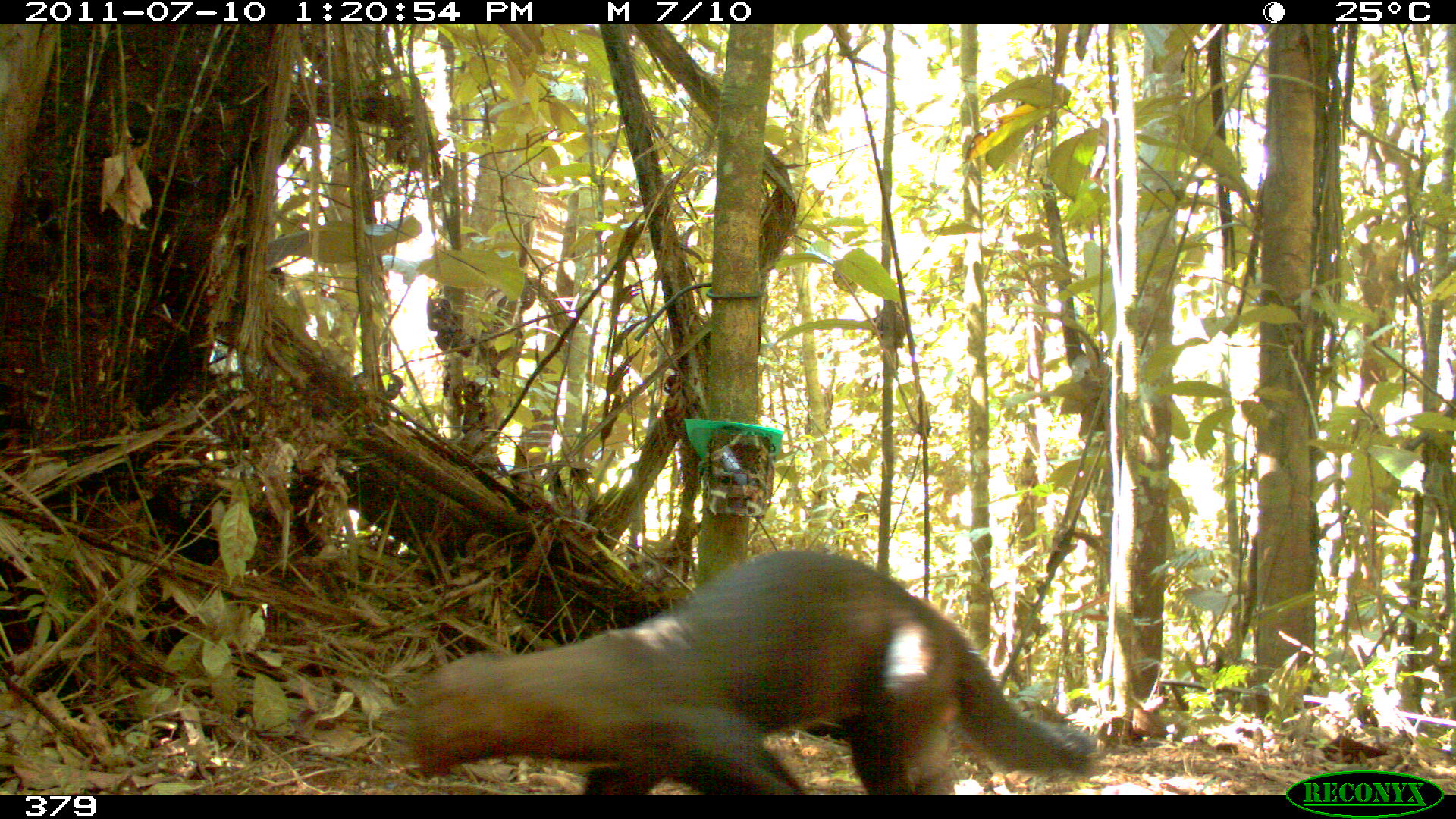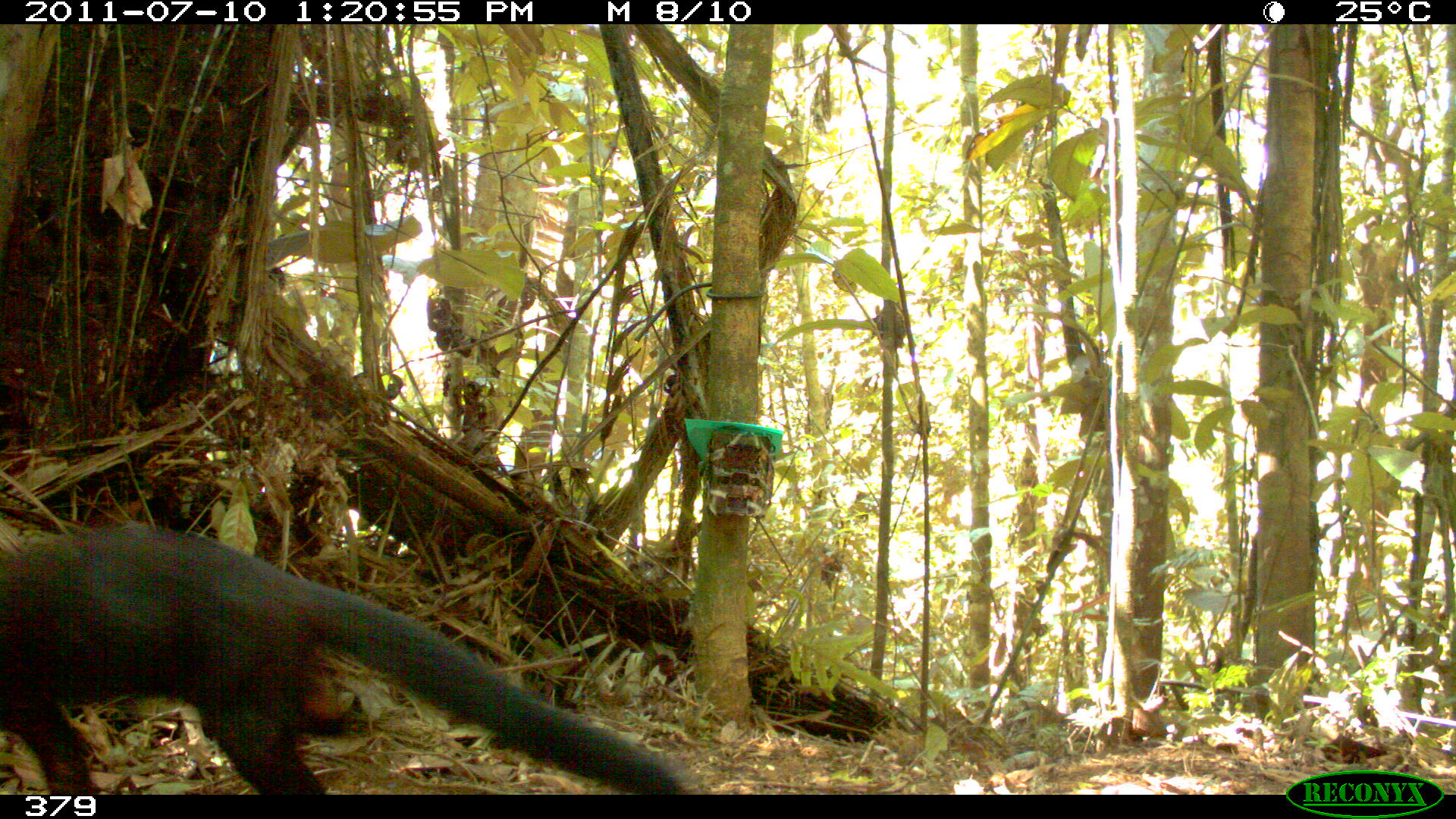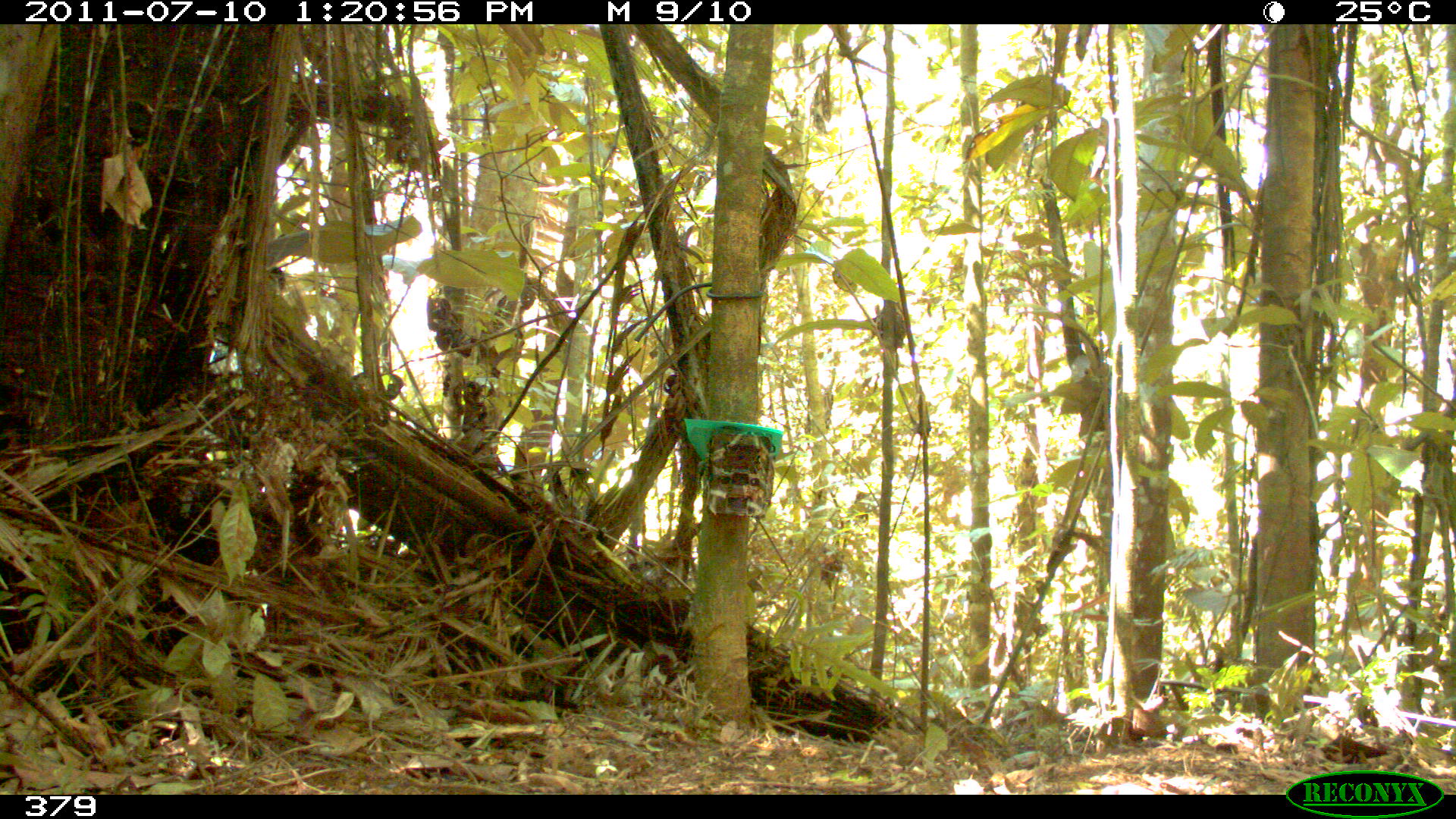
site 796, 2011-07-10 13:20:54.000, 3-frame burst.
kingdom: Animalia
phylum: Chordata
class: Mammalia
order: Carnivora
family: Mustelidae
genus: Eira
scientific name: Eira barbara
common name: tayra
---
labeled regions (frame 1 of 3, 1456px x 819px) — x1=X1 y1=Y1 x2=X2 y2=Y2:
eira barbara: x1=408 y1=549 x2=1100 y2=795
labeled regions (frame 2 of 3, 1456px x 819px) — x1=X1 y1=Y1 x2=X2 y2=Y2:
eira barbara: x1=0 y1=515 x2=698 y2=795